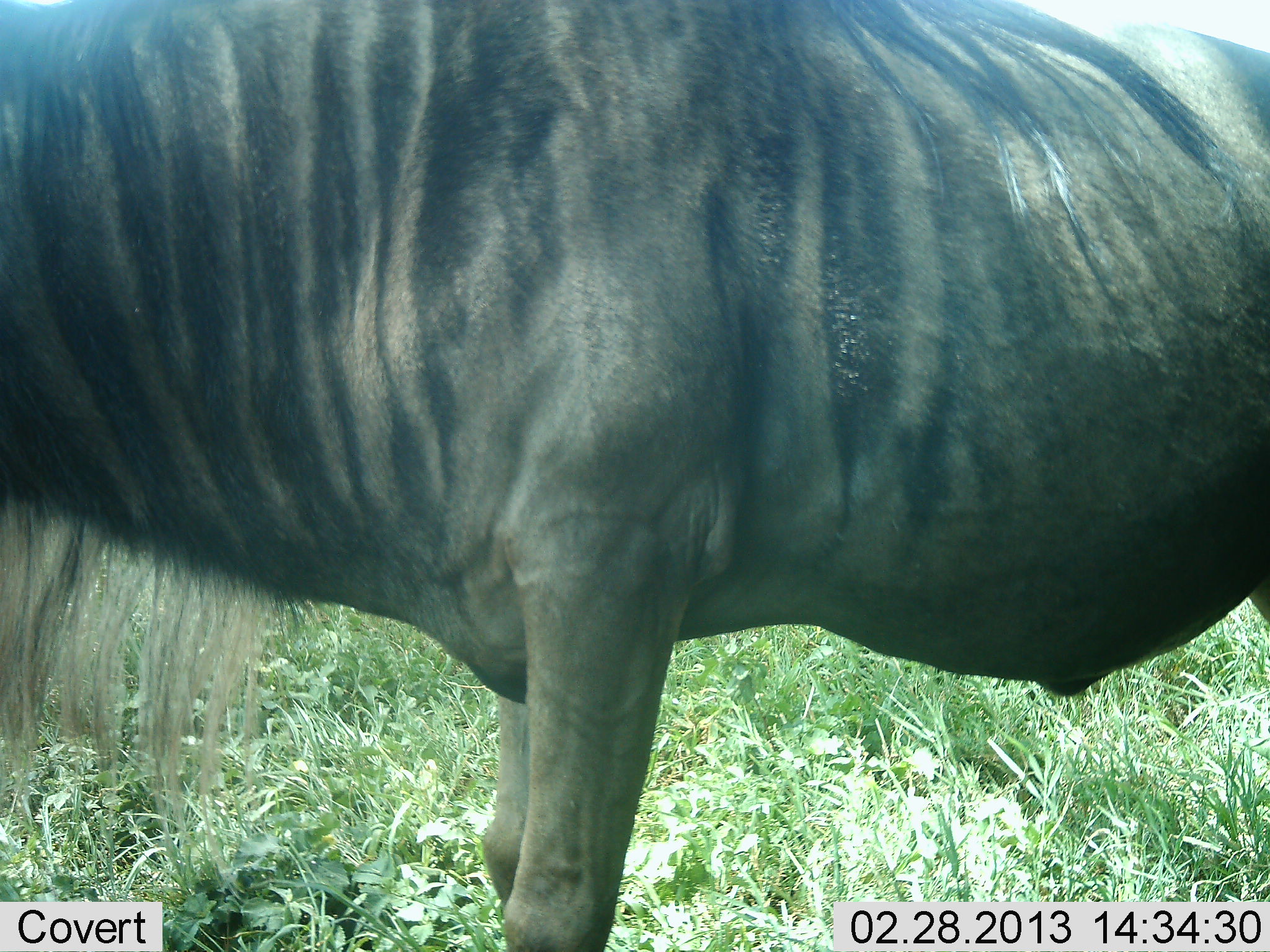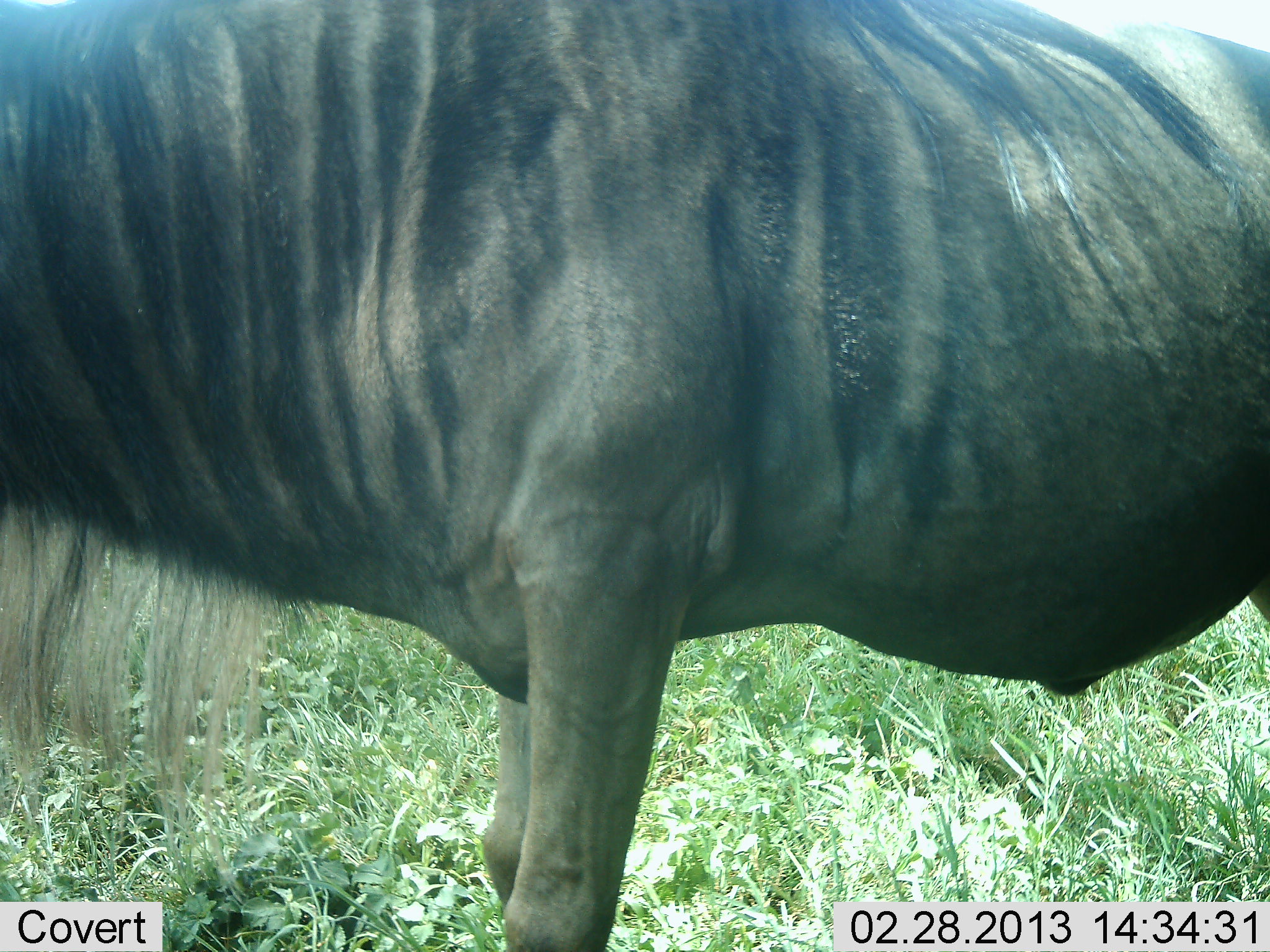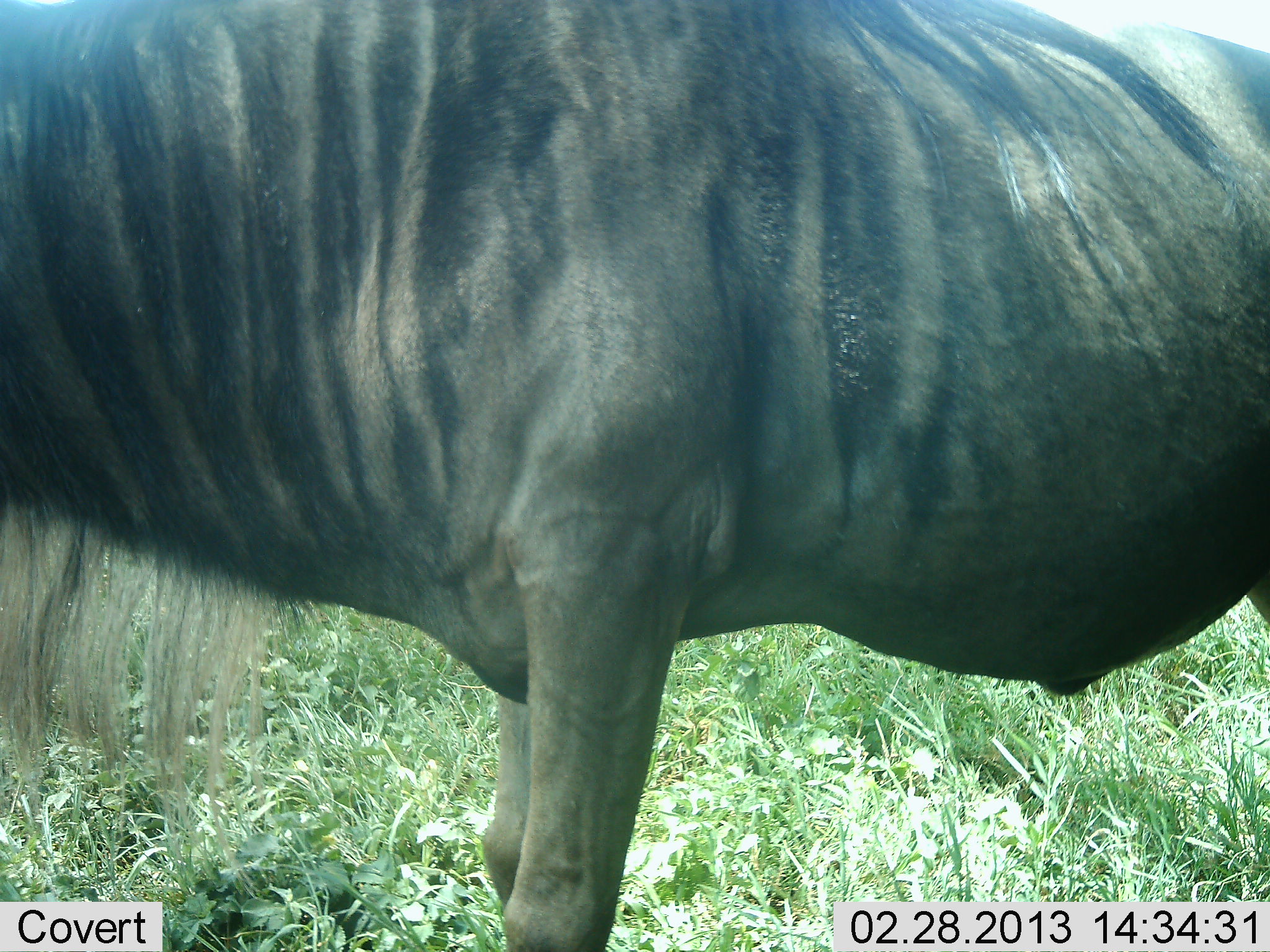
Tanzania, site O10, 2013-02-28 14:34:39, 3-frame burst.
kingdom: Animalia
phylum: Chordata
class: Mammalia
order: Artiodactyla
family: Bovidae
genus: Connochaetes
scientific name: Connochaetes taurinus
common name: blue wildebeest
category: wildebeest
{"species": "wildebeest (blue wildebeest) (Connochaetes taurinus)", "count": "1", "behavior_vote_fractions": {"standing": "100%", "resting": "4%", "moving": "0%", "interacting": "0%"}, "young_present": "0%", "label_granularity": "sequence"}